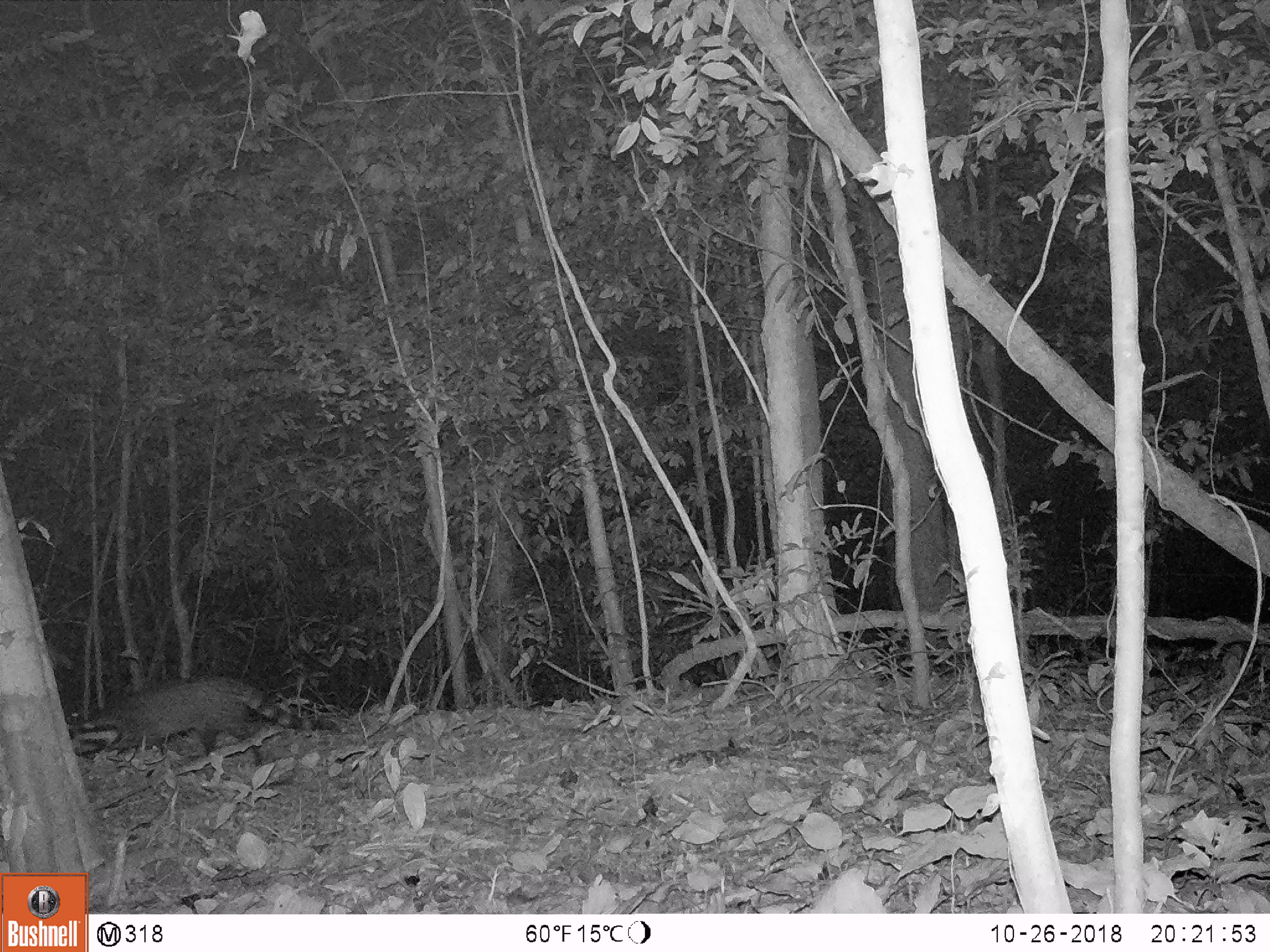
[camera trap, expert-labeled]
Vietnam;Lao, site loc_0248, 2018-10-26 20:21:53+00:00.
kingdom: Animalia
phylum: Chordata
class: Mammalia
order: Carnivora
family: Viverridae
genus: Viverra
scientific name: Viverra zibetha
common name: large indian civet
Large indian civet (Viverra zibetha). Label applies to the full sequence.